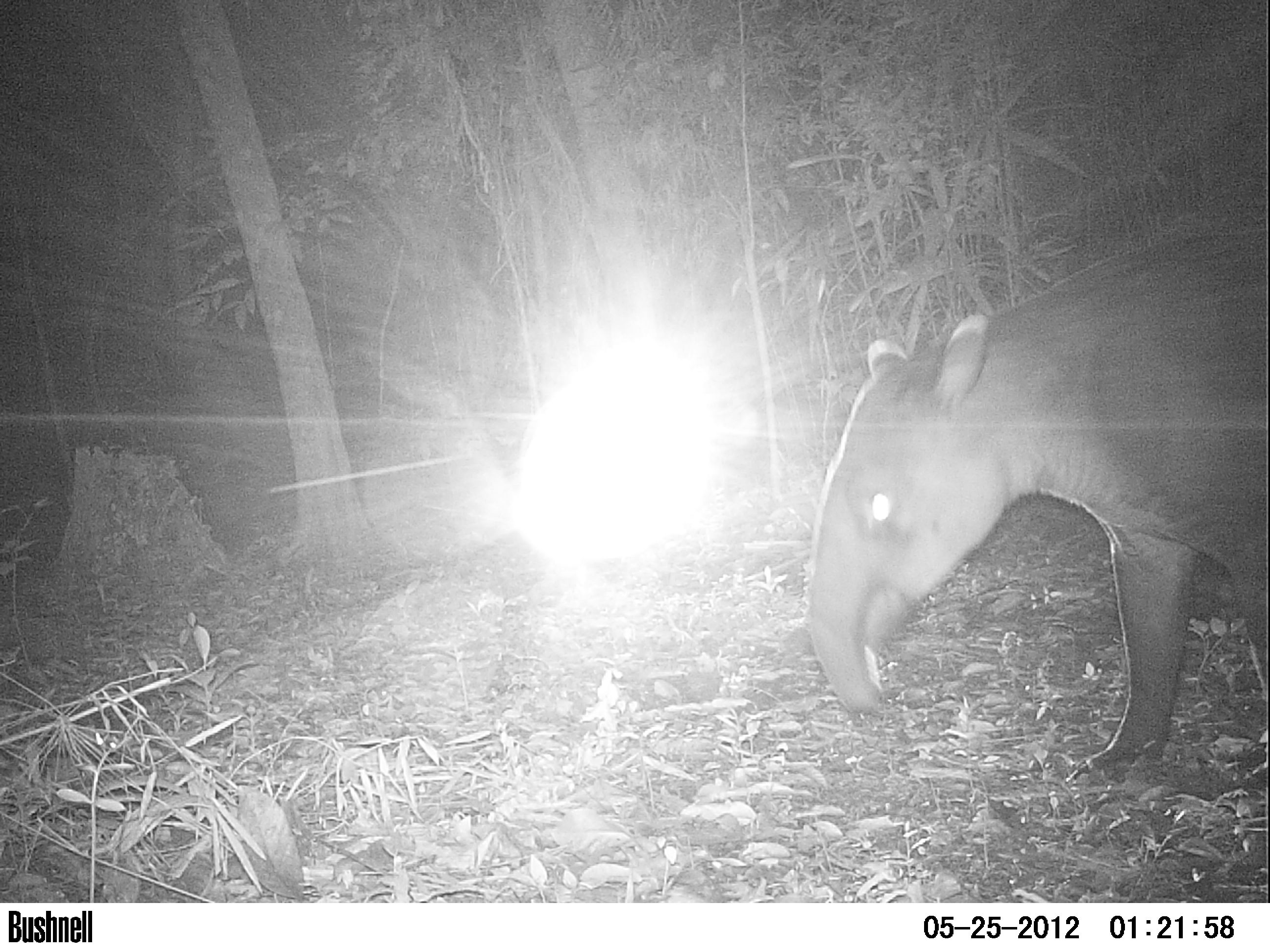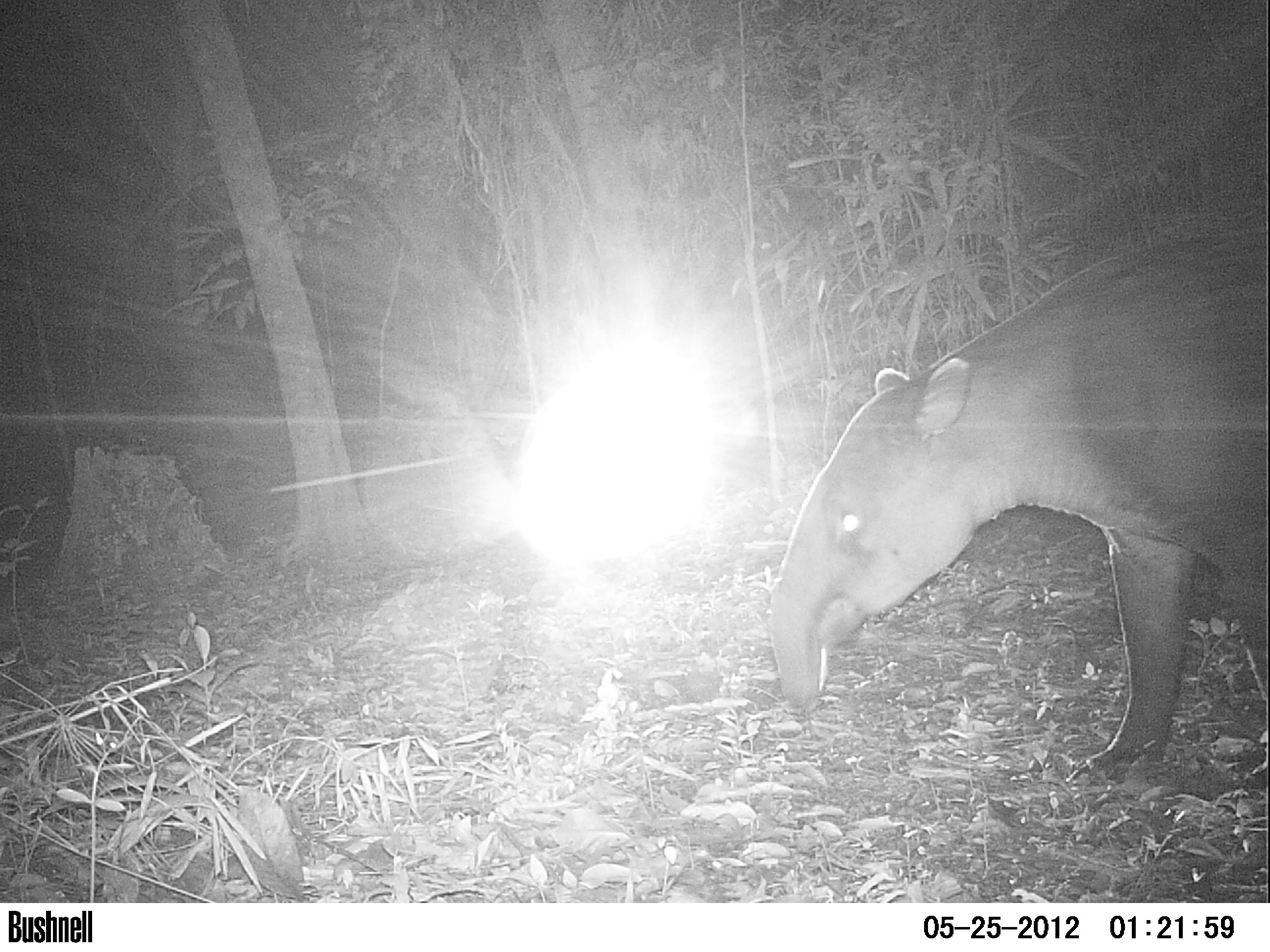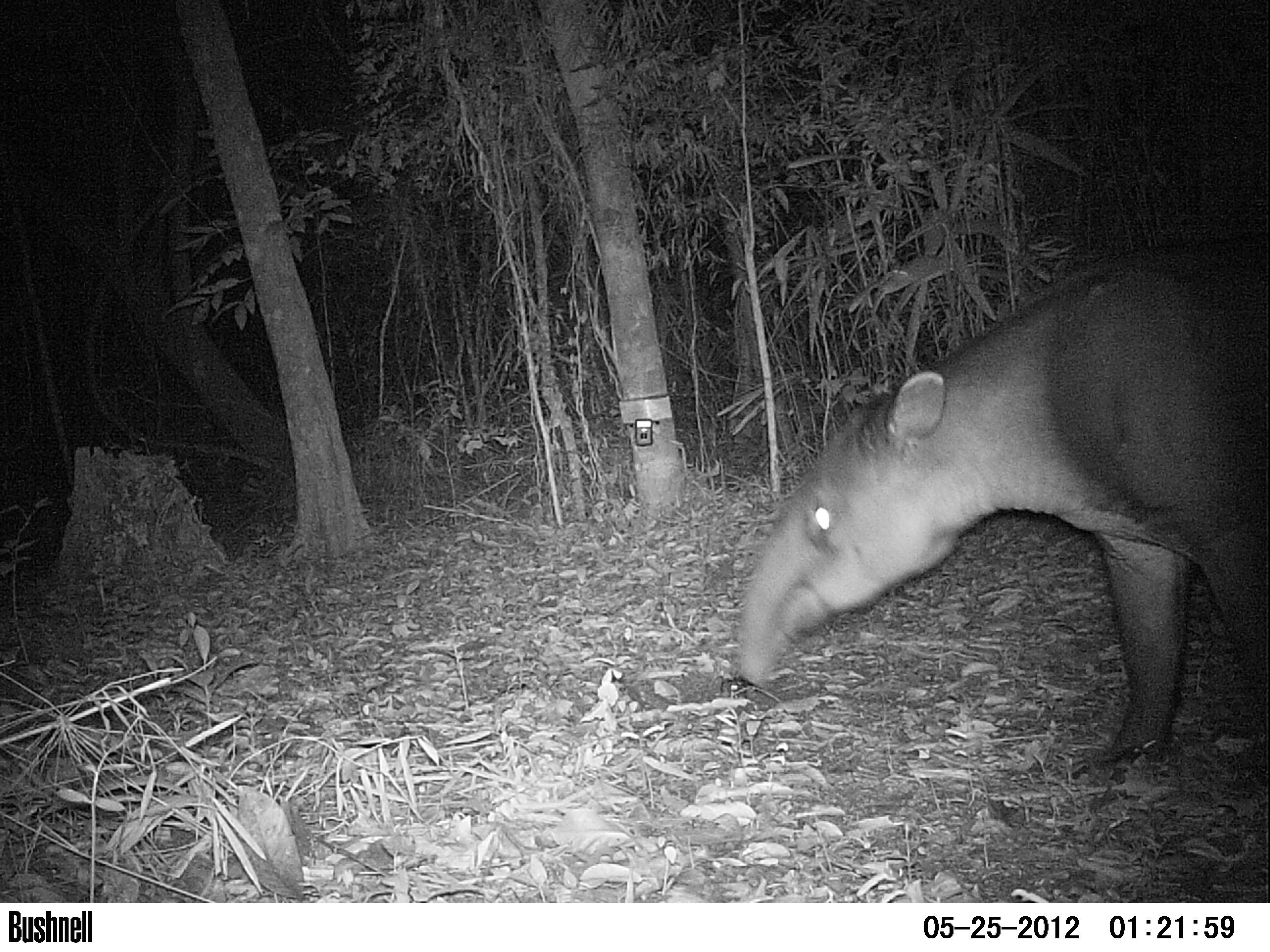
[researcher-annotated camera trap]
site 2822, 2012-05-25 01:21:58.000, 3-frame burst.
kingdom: Animalia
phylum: Chordata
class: Mammalia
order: Perissodactyla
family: Tapiridae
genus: Tapirus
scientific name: Tapirus bairdii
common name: baird's tapir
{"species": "Tapirus bairdii (baird's tapir)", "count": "1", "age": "adult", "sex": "male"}